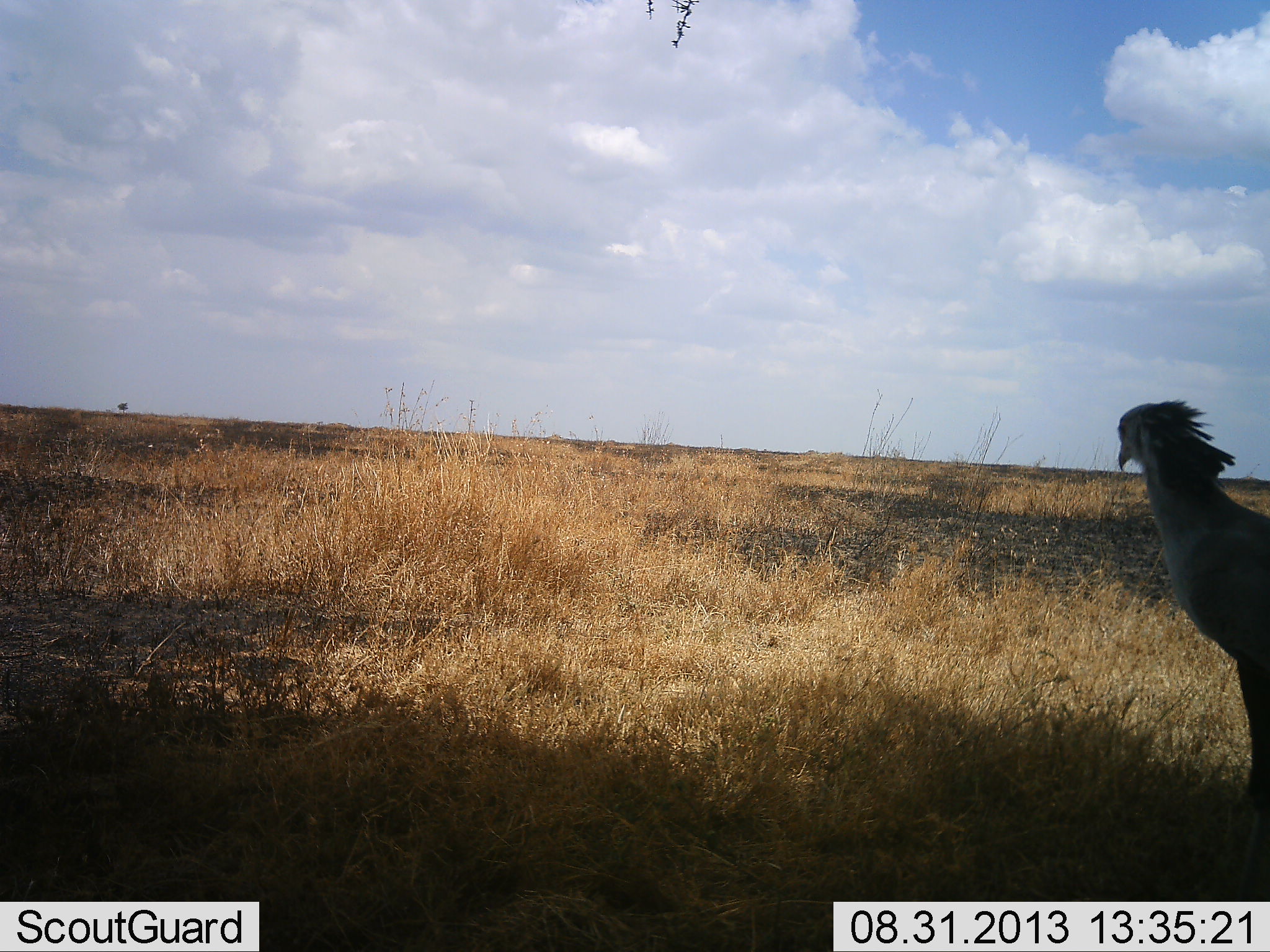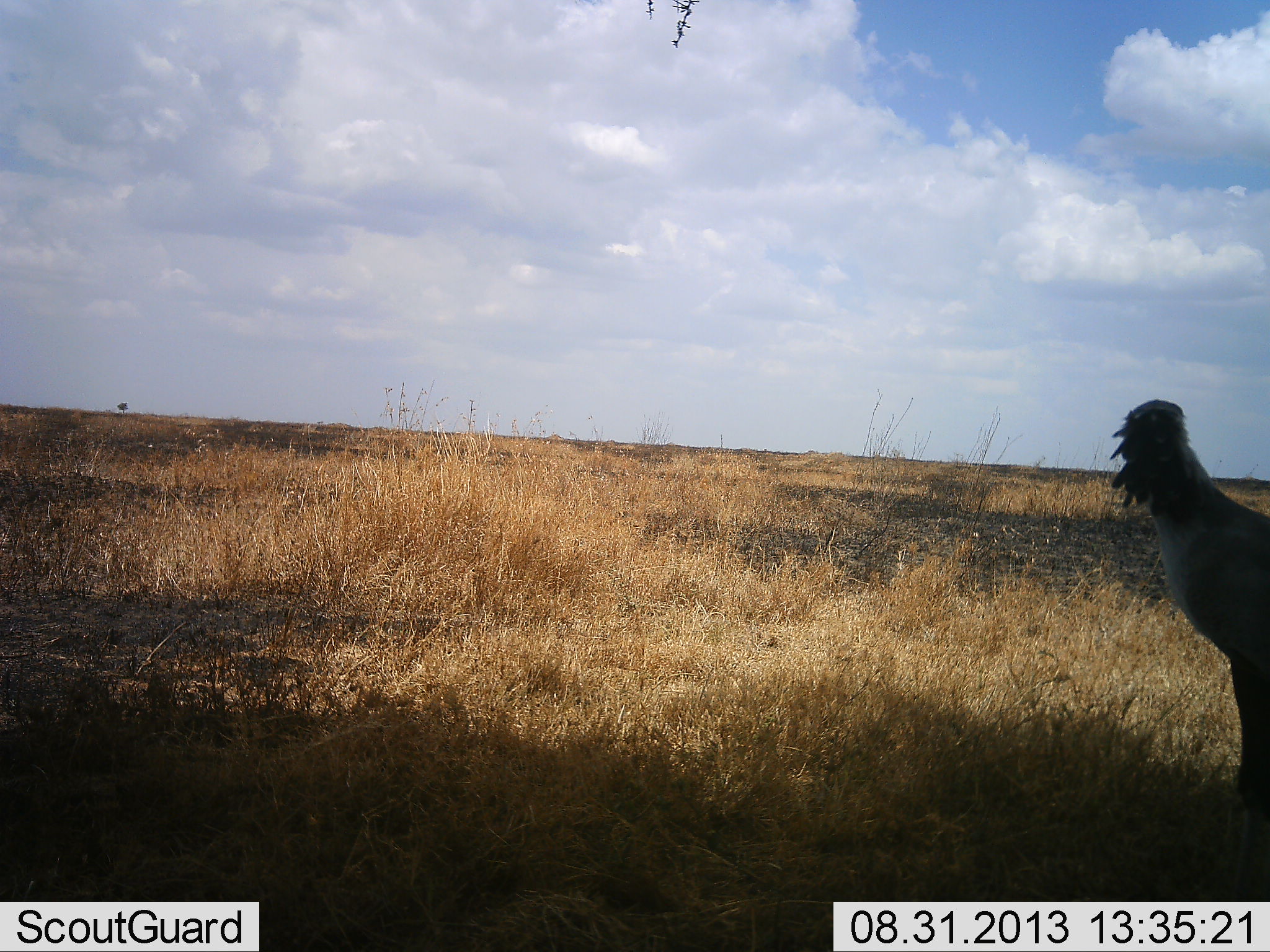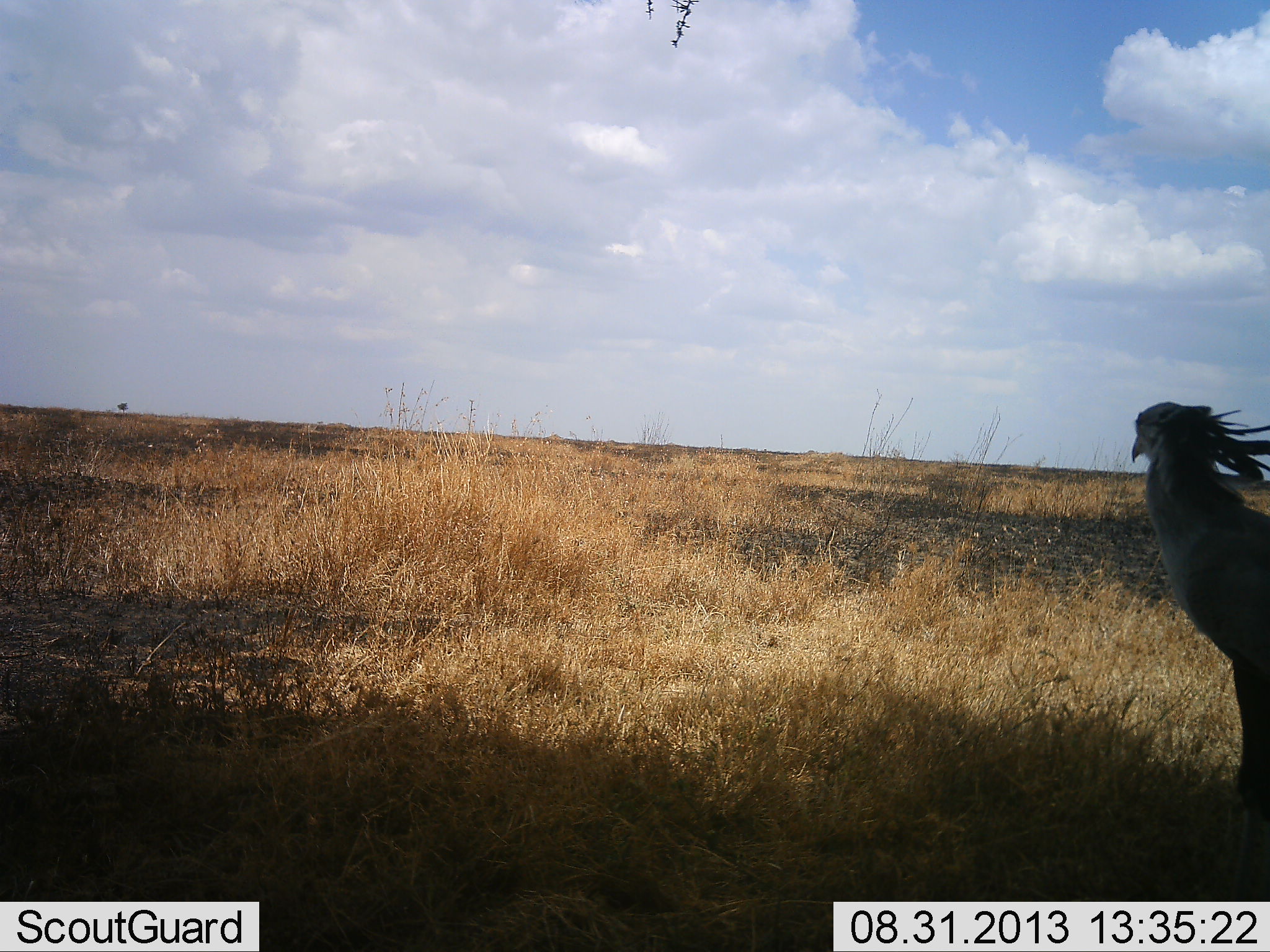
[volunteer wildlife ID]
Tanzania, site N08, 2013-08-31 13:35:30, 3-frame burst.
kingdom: Animalia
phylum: Chordata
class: Aves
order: Accipitriformes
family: Sagittariidae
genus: Sagittarius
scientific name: Sagittarius serpentarius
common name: secretary bird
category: secretarybird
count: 1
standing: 100%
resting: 0%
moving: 0%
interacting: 0%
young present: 0%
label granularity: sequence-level